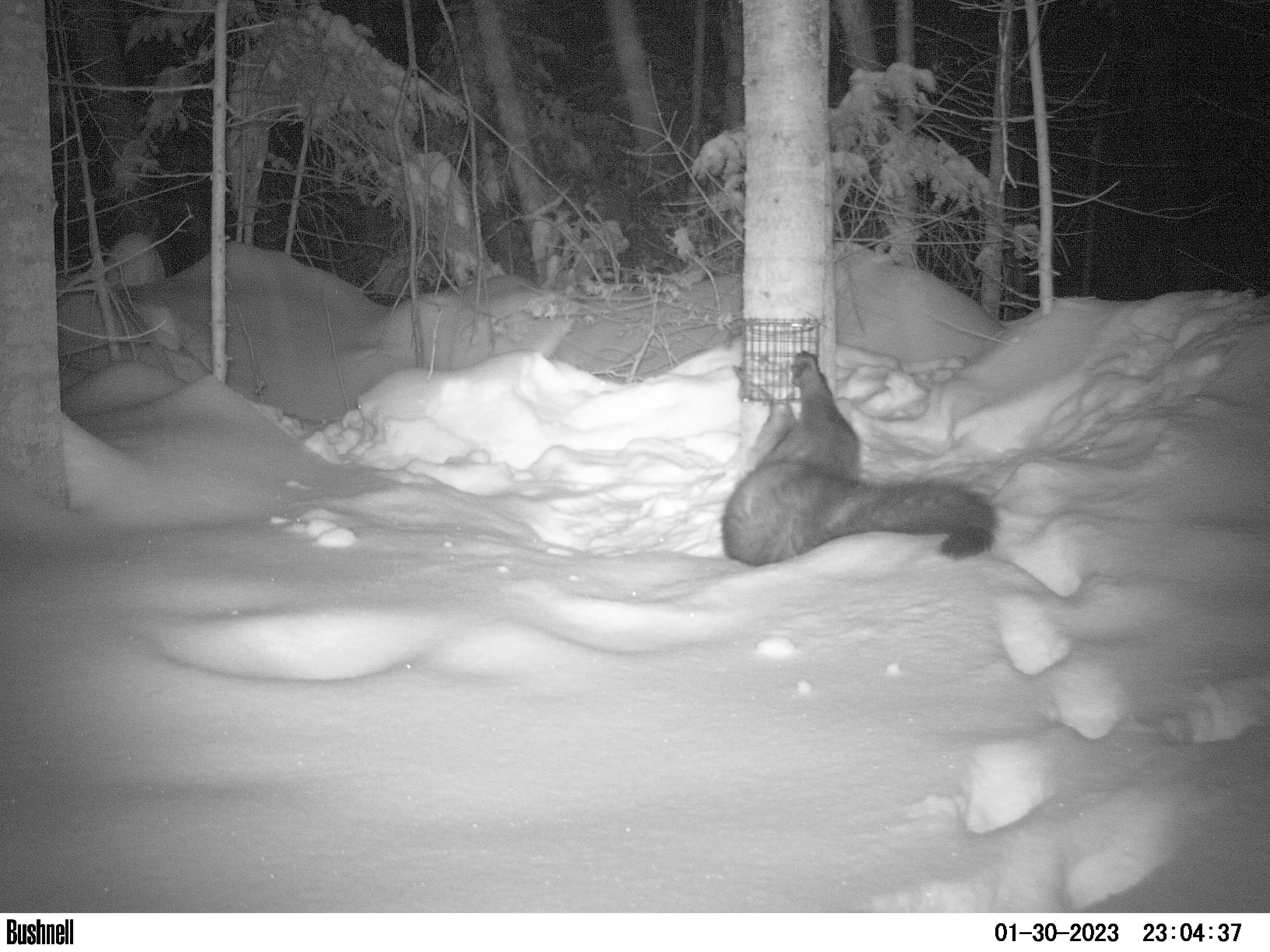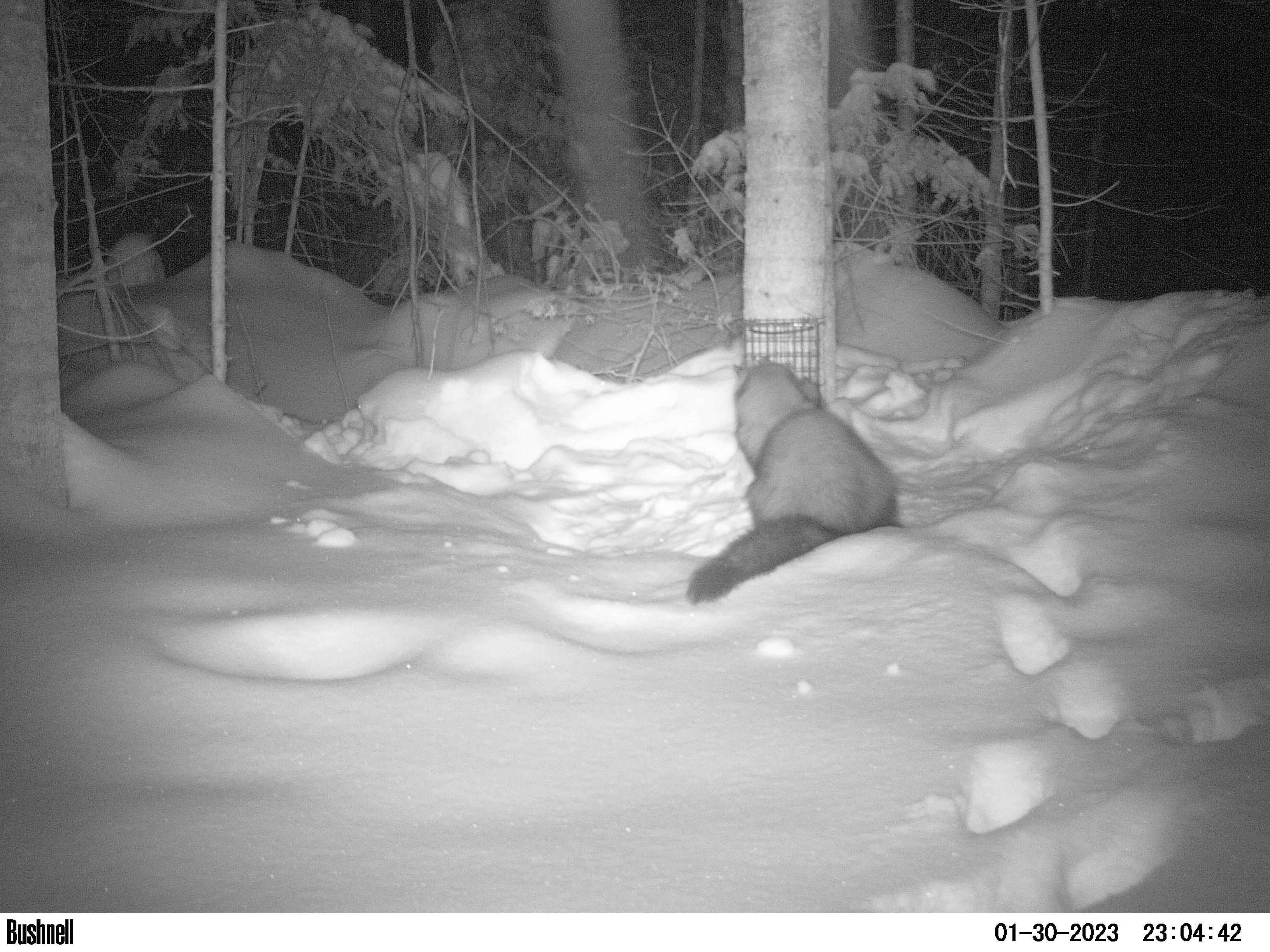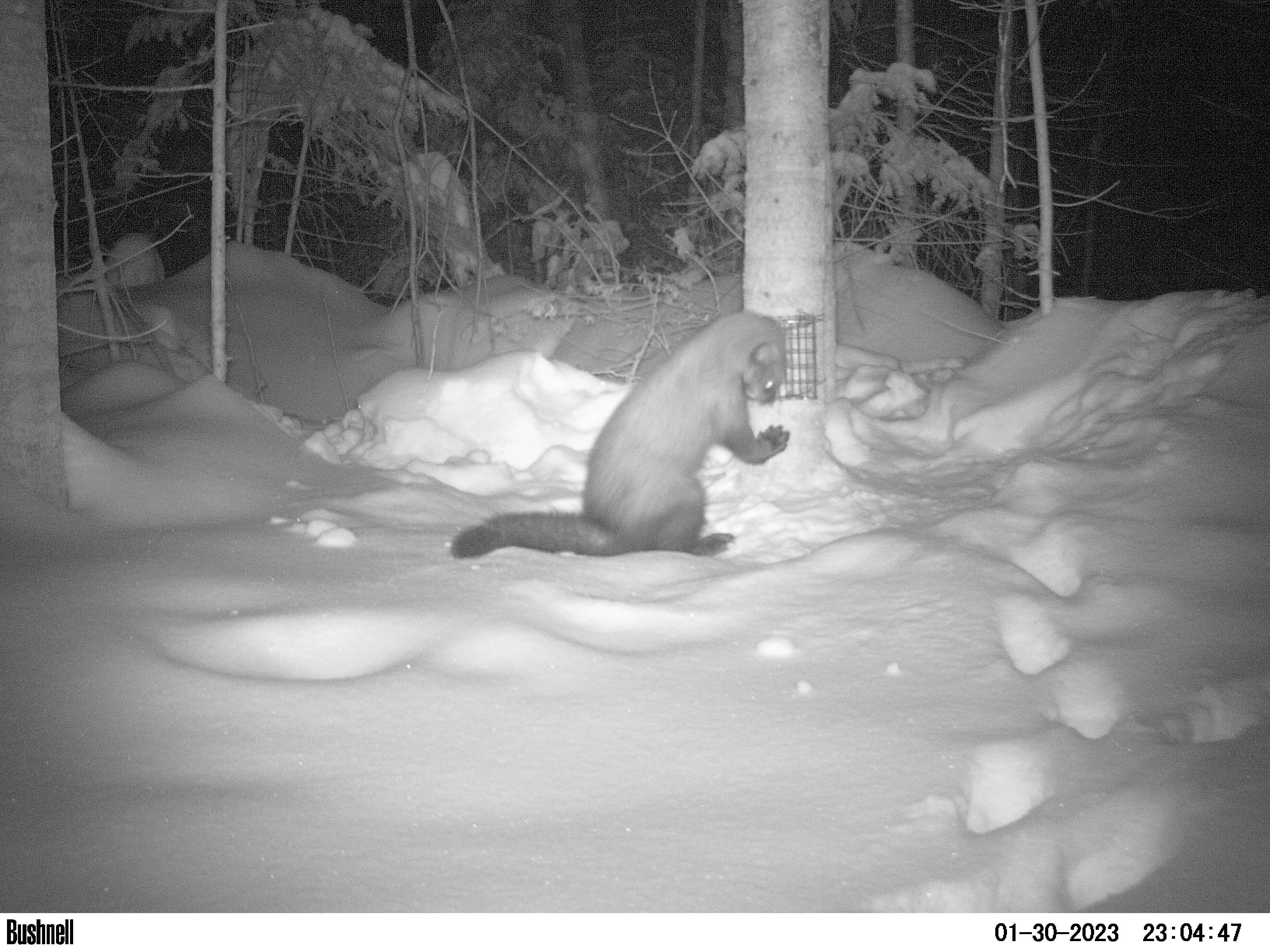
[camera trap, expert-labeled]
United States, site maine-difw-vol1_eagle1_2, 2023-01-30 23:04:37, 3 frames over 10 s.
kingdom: Animalia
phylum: Chordata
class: Mammalia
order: Carnivora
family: Mustelidae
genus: Pekania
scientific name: Pekania pennanti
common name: fisher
Fisher (Pekania pennanti).